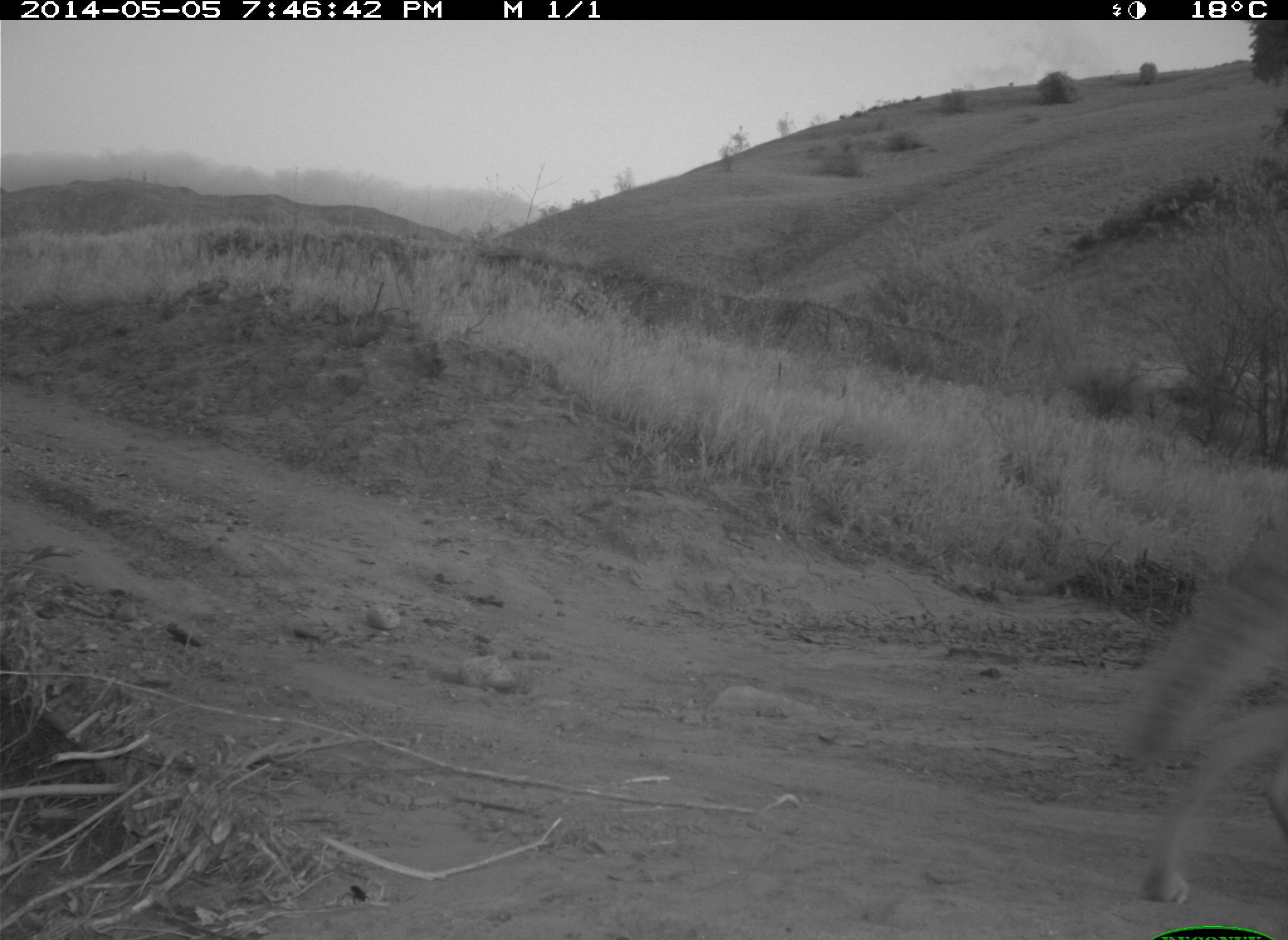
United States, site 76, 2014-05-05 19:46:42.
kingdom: Animalia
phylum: Chordata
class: Mammalia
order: Carnivora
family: Canidae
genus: Canis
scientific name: Canis latrans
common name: coyote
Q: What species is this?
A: Coyote (Canis latrans).